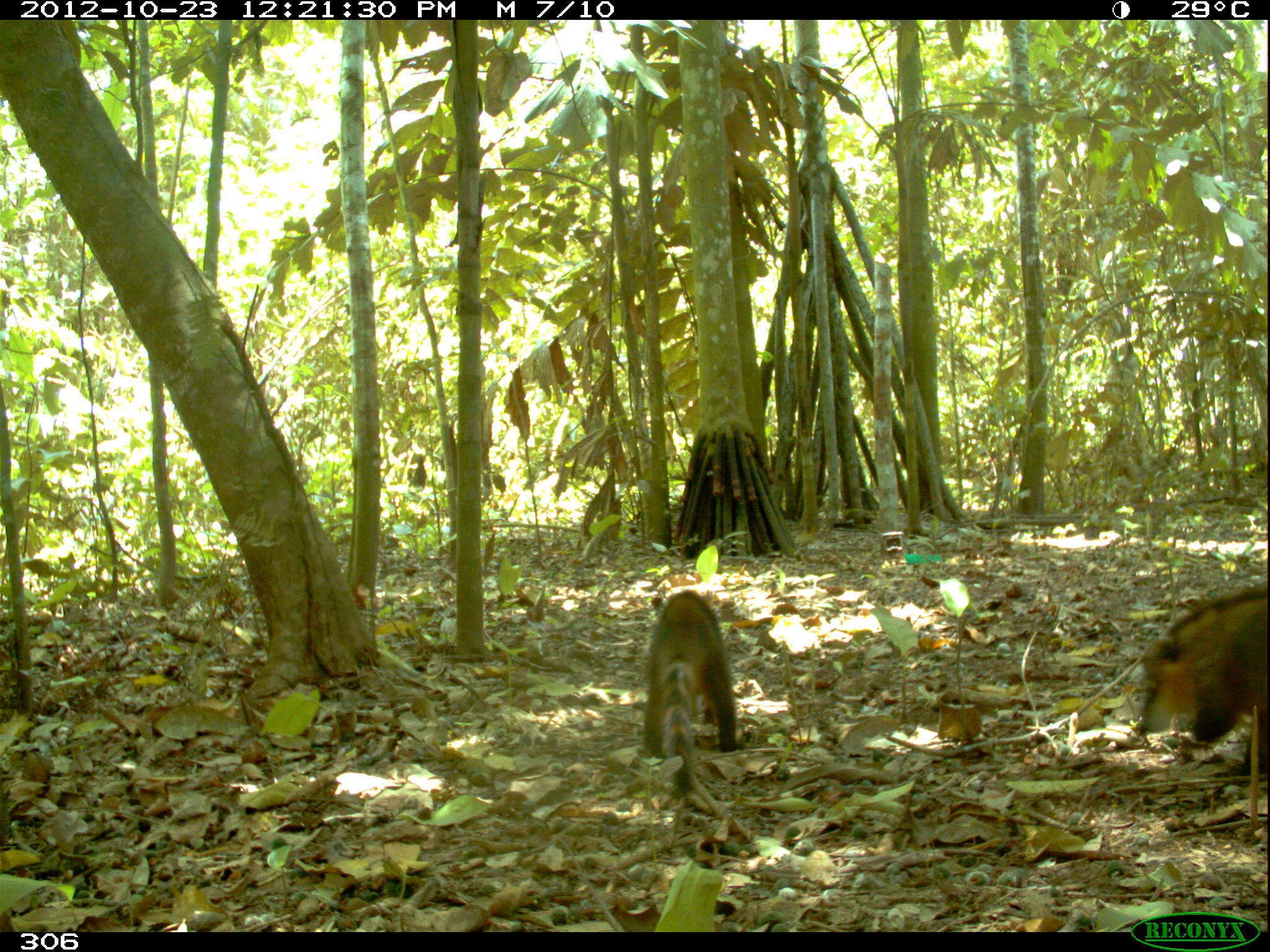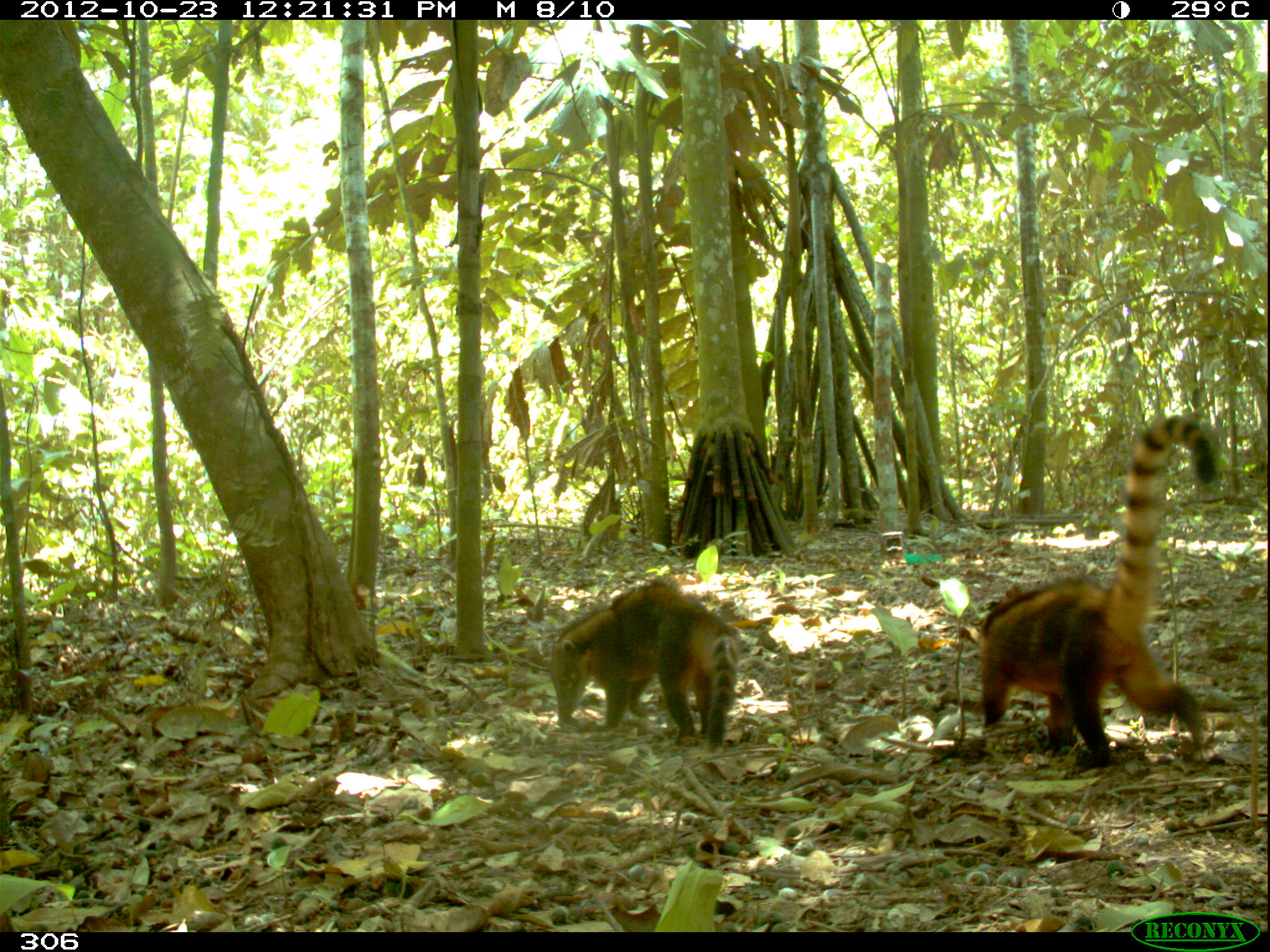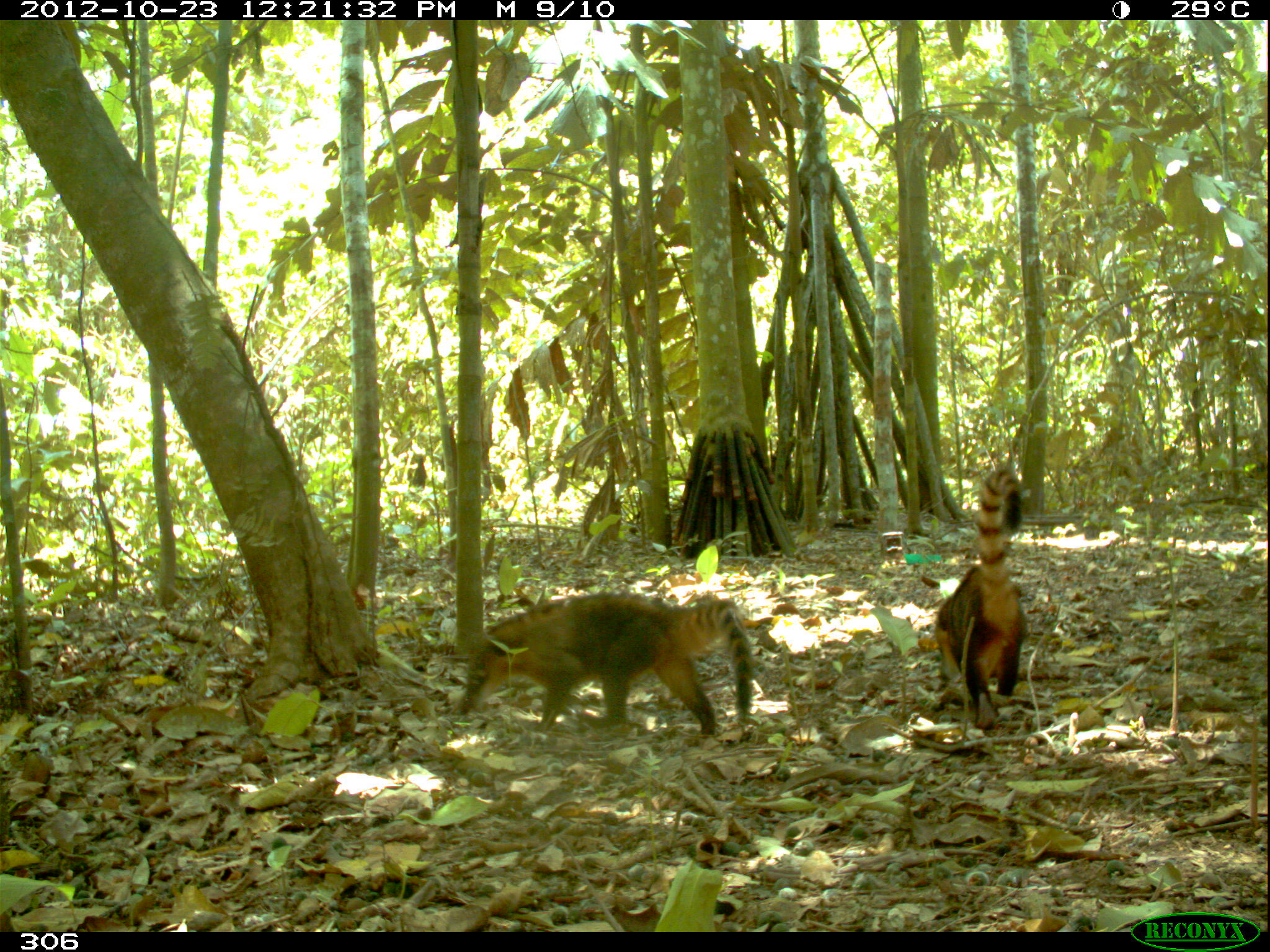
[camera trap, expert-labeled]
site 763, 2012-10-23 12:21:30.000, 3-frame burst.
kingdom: Animalia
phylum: Chordata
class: Mammalia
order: Carnivora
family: Procyonidae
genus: Nasua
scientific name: Nasua nasua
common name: south american coati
Nasua nasua (south american coati).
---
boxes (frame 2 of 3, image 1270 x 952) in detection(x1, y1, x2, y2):
nasua nasua: detection(979, 413, 1219, 765); detection(550, 577, 740, 750)